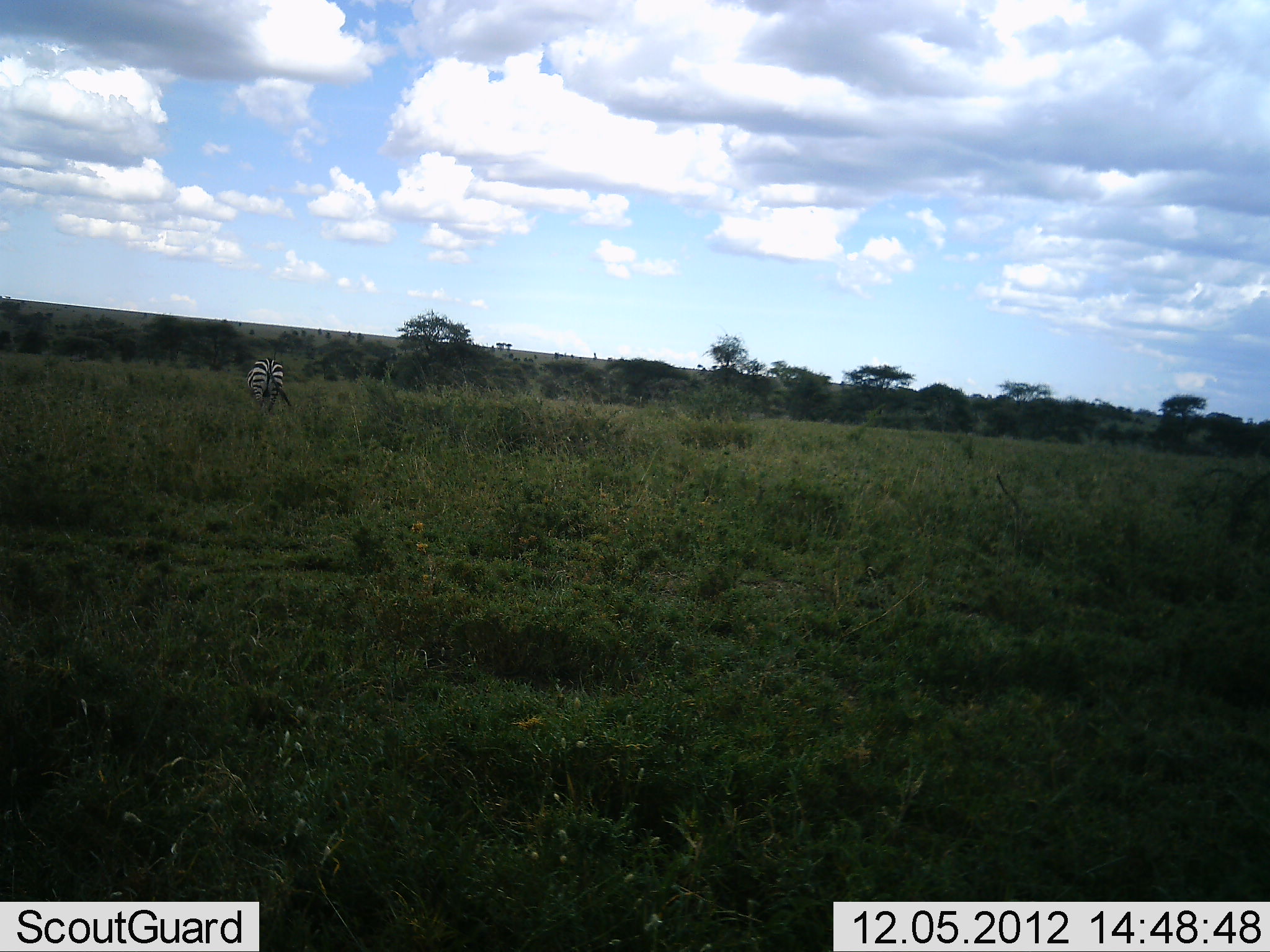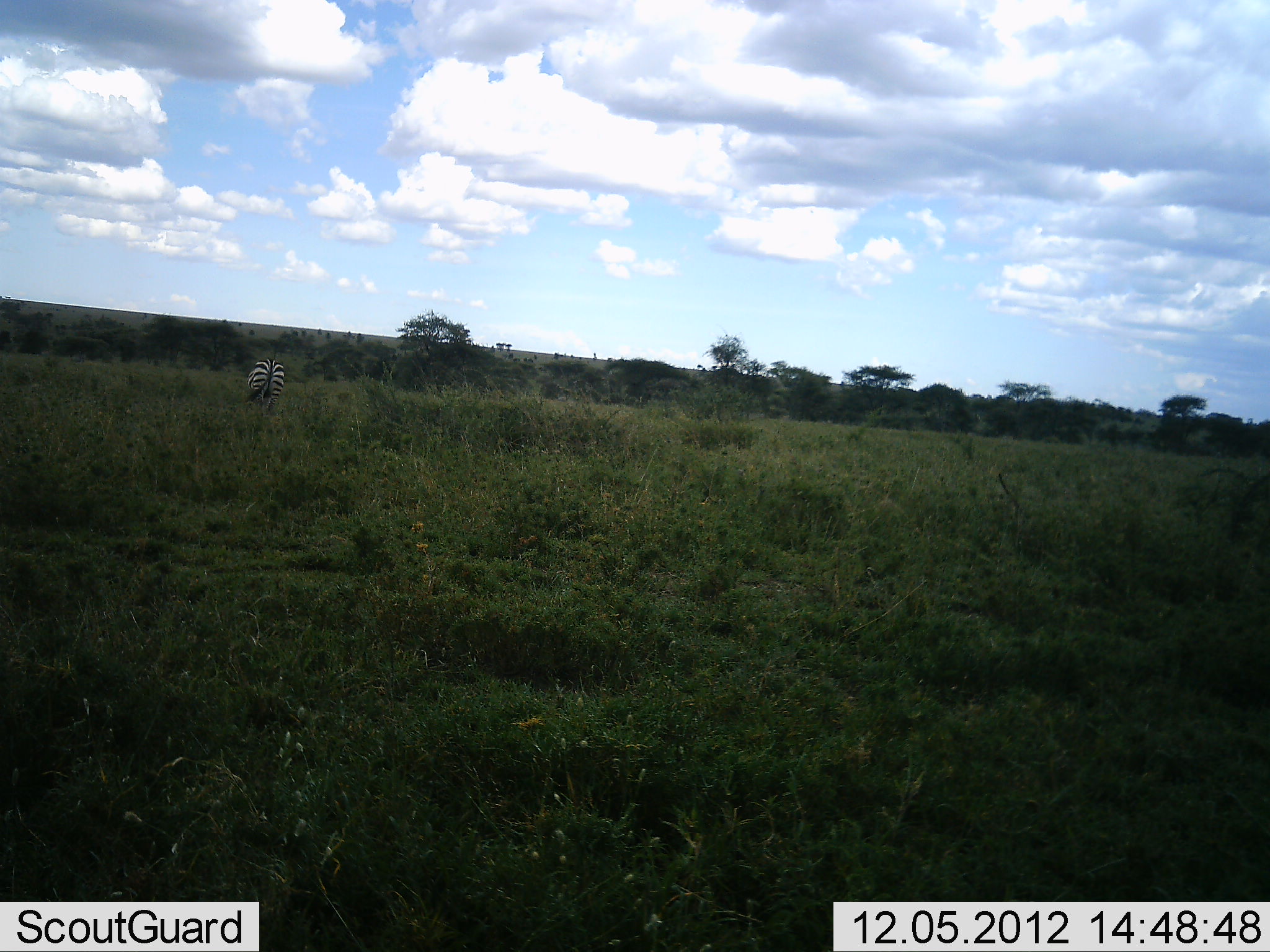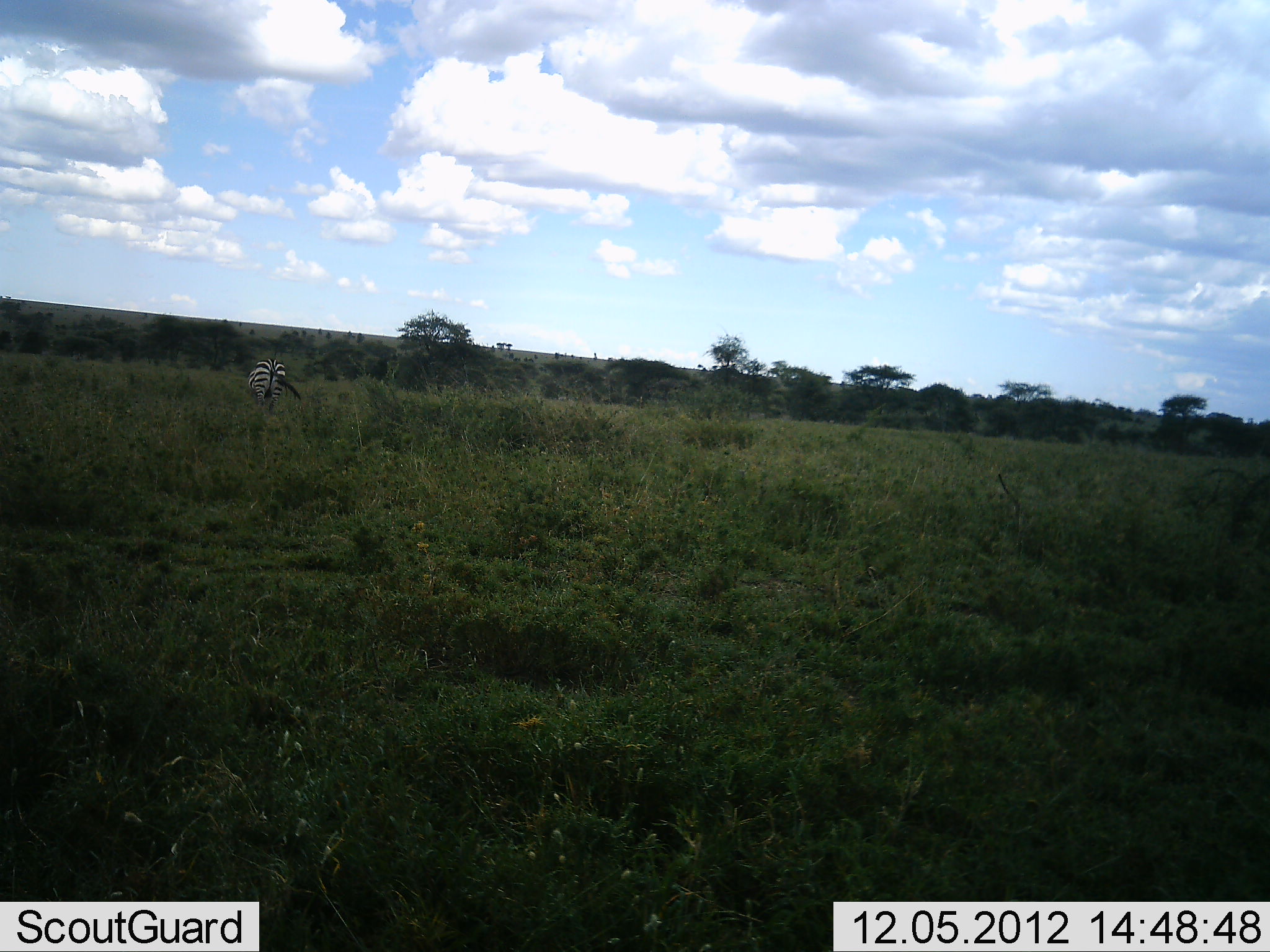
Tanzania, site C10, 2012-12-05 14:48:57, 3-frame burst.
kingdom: Animalia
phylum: Chordata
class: Mammalia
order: Perissodactyla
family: Equidae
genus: Equus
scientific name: Equus quagga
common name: plains zebra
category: zebra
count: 1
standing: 50%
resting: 0%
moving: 0%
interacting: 0%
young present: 0%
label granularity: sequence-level